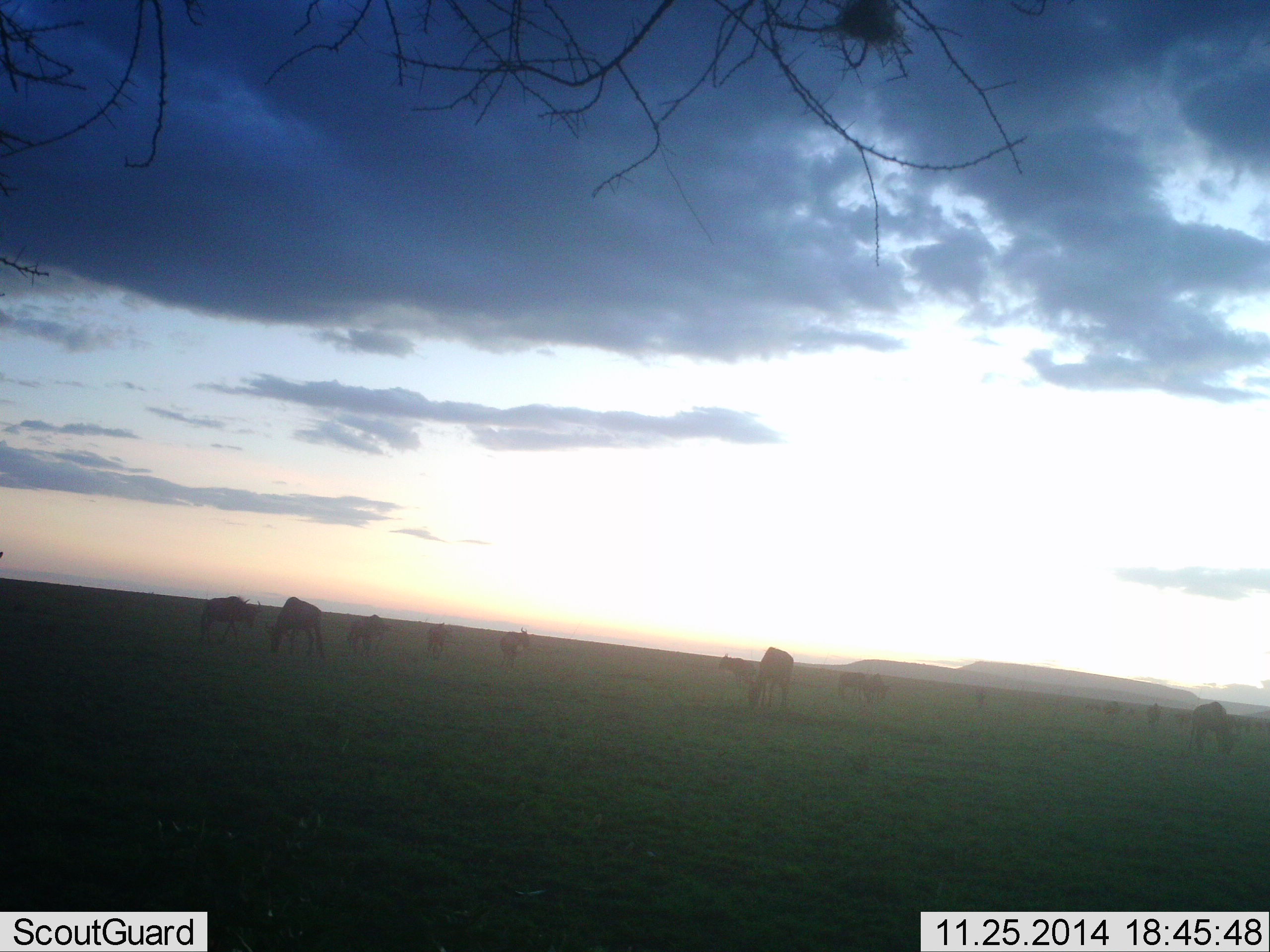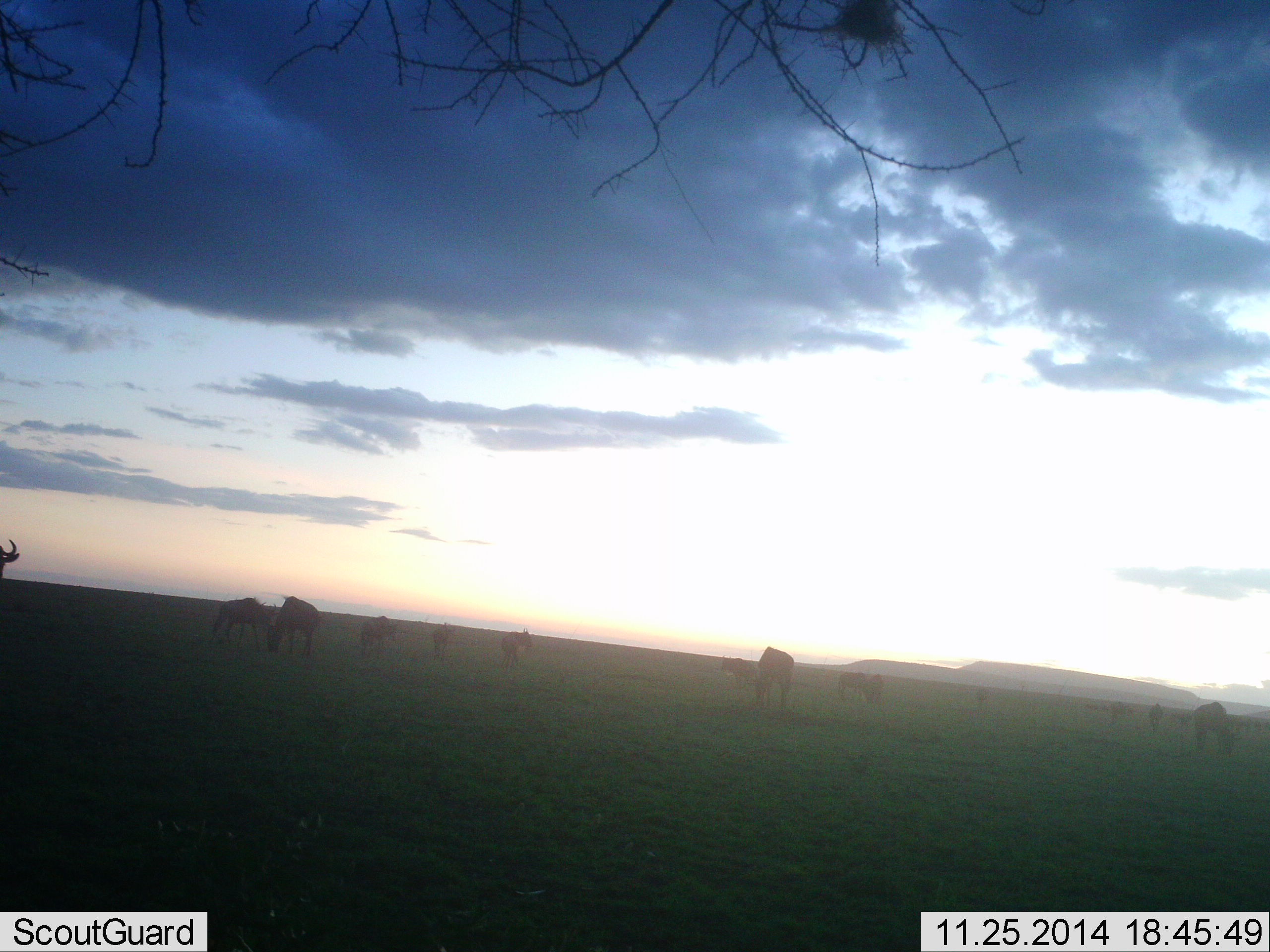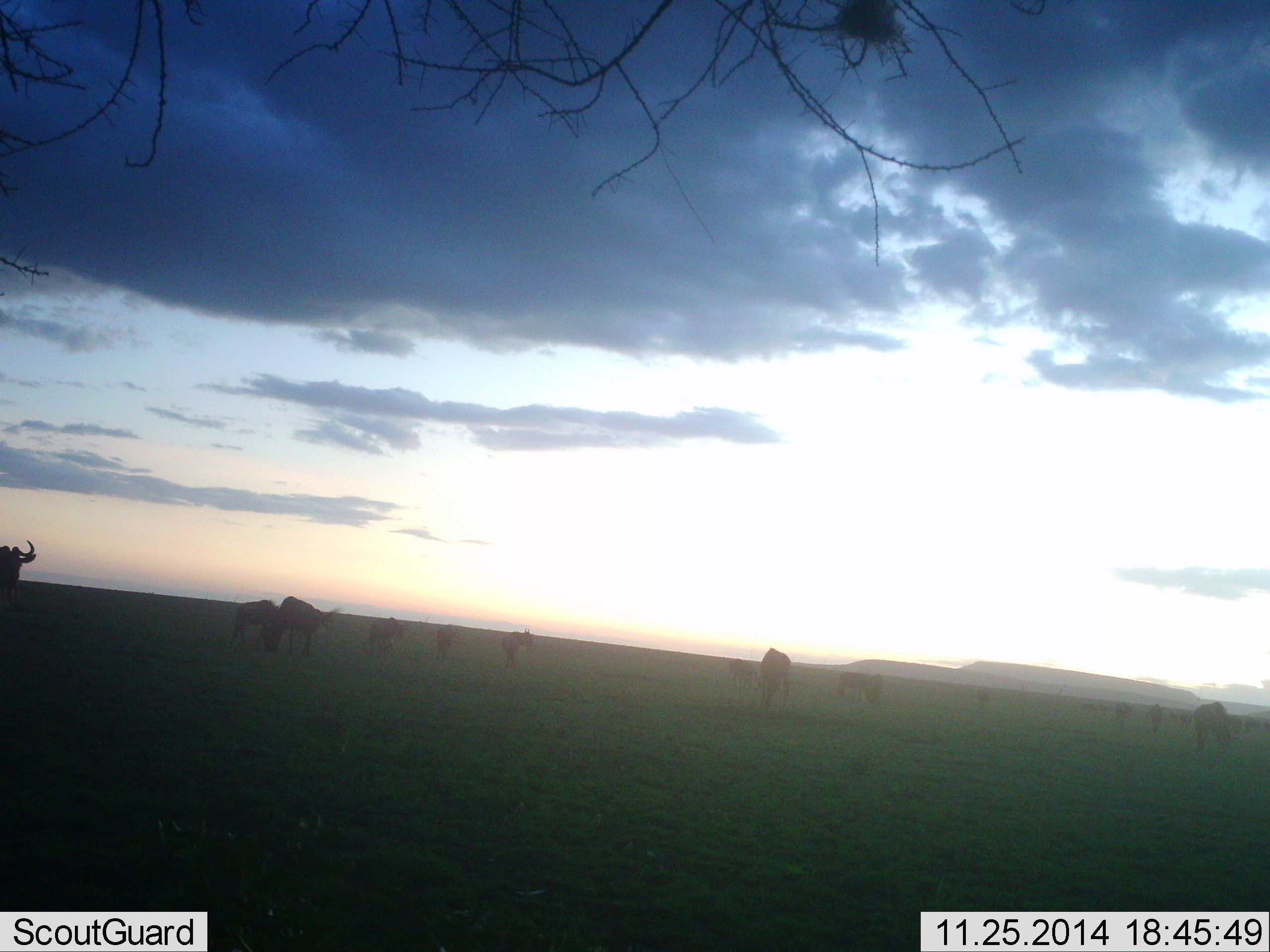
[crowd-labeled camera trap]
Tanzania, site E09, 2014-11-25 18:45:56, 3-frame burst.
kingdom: Animalia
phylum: Chordata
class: Mammalia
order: Artiodactyla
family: Bovidae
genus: Connochaetes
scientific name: Connochaetes taurinus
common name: blue wildebeest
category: wildebeest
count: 11-50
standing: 50%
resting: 10%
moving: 30%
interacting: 0%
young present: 0%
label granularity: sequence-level